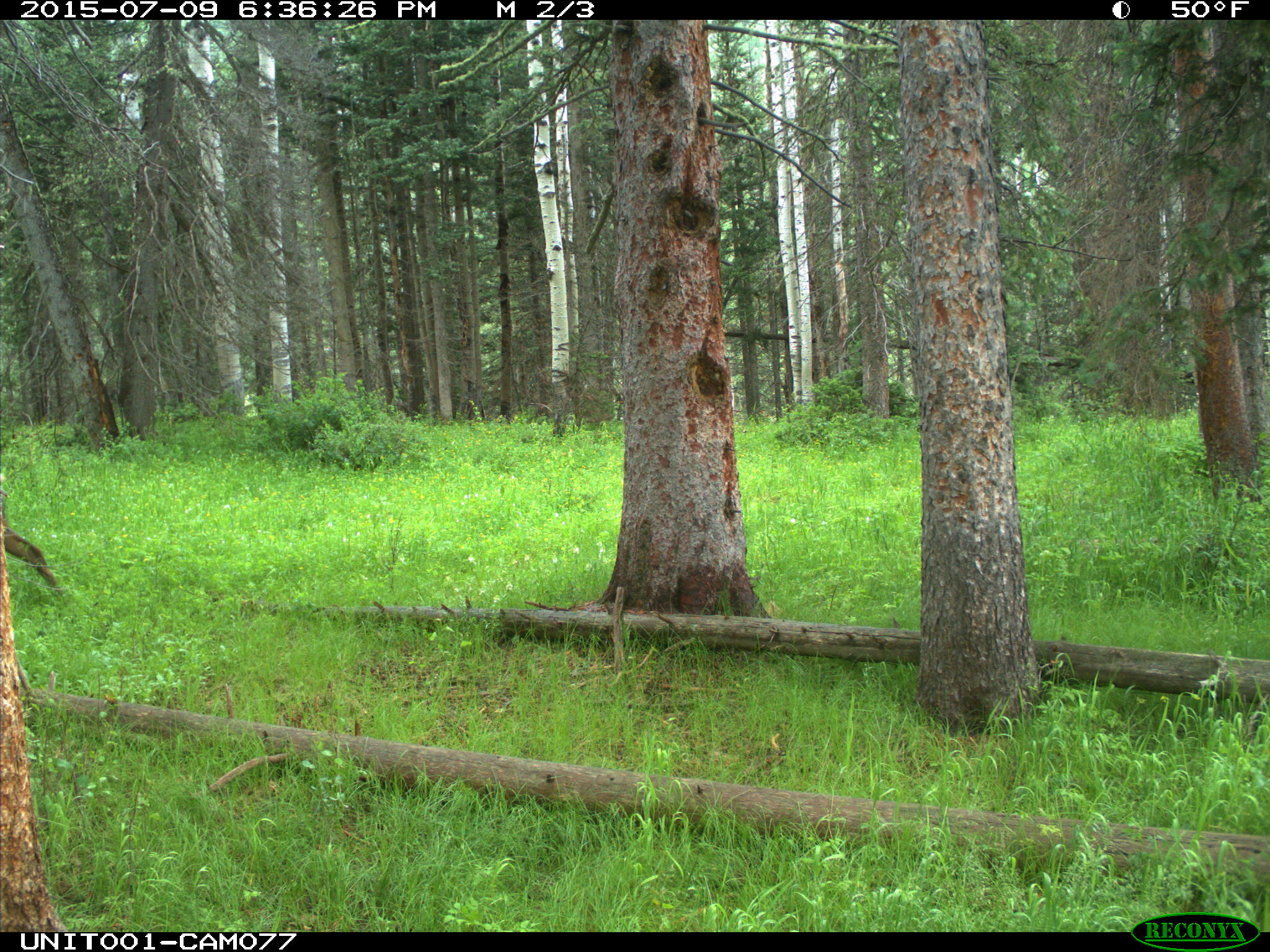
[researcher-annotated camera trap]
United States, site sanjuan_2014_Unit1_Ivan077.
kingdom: Animalia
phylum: Chordata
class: Mammalia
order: Artiodactyla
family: Cervidae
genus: Cervus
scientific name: Cervus elaphus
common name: red deer